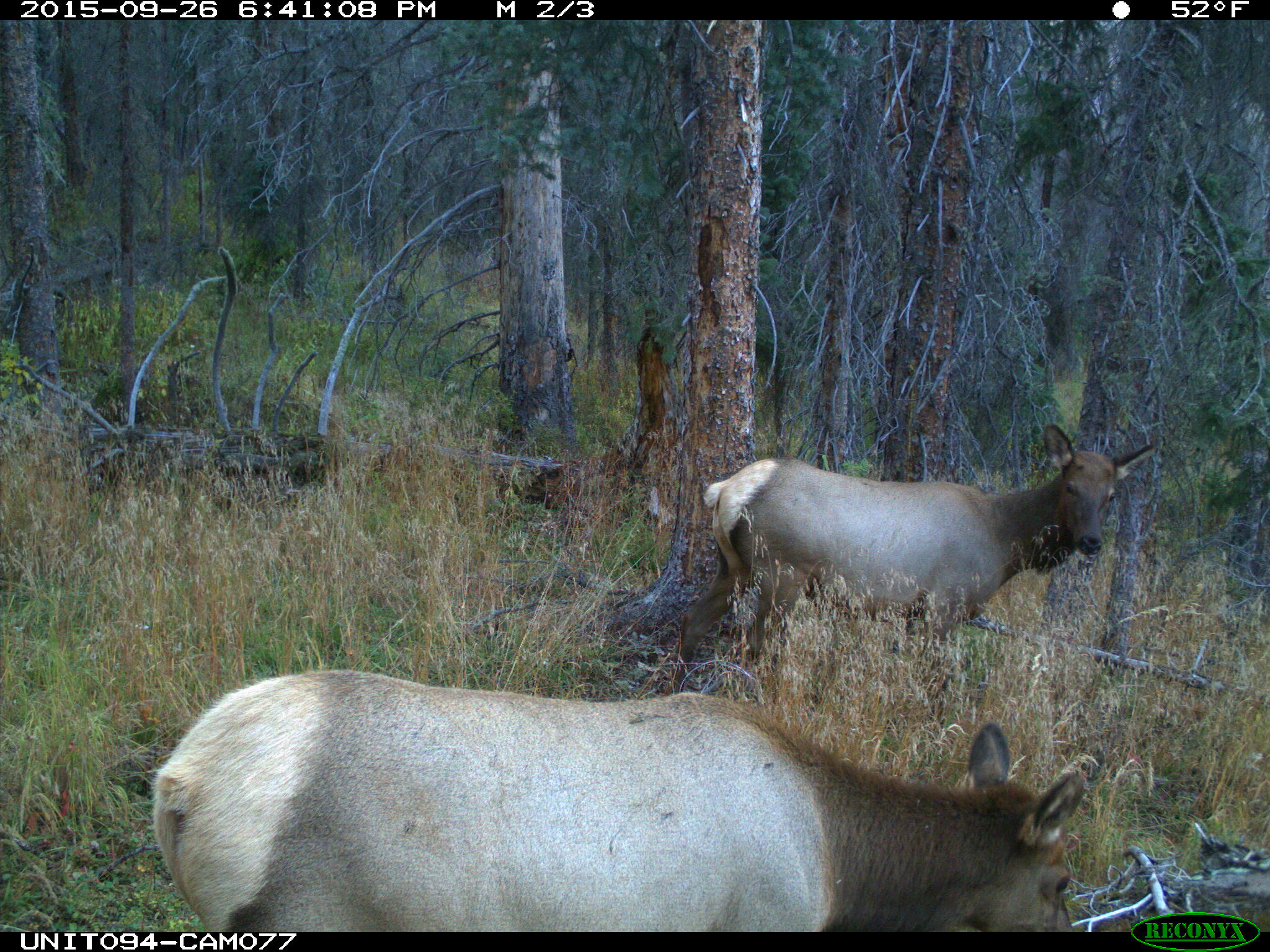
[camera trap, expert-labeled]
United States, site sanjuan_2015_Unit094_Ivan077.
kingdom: Animalia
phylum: Chordata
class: Mammalia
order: Artiodactyla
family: Cervidae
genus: Cervus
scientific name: Cervus elaphus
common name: red deer